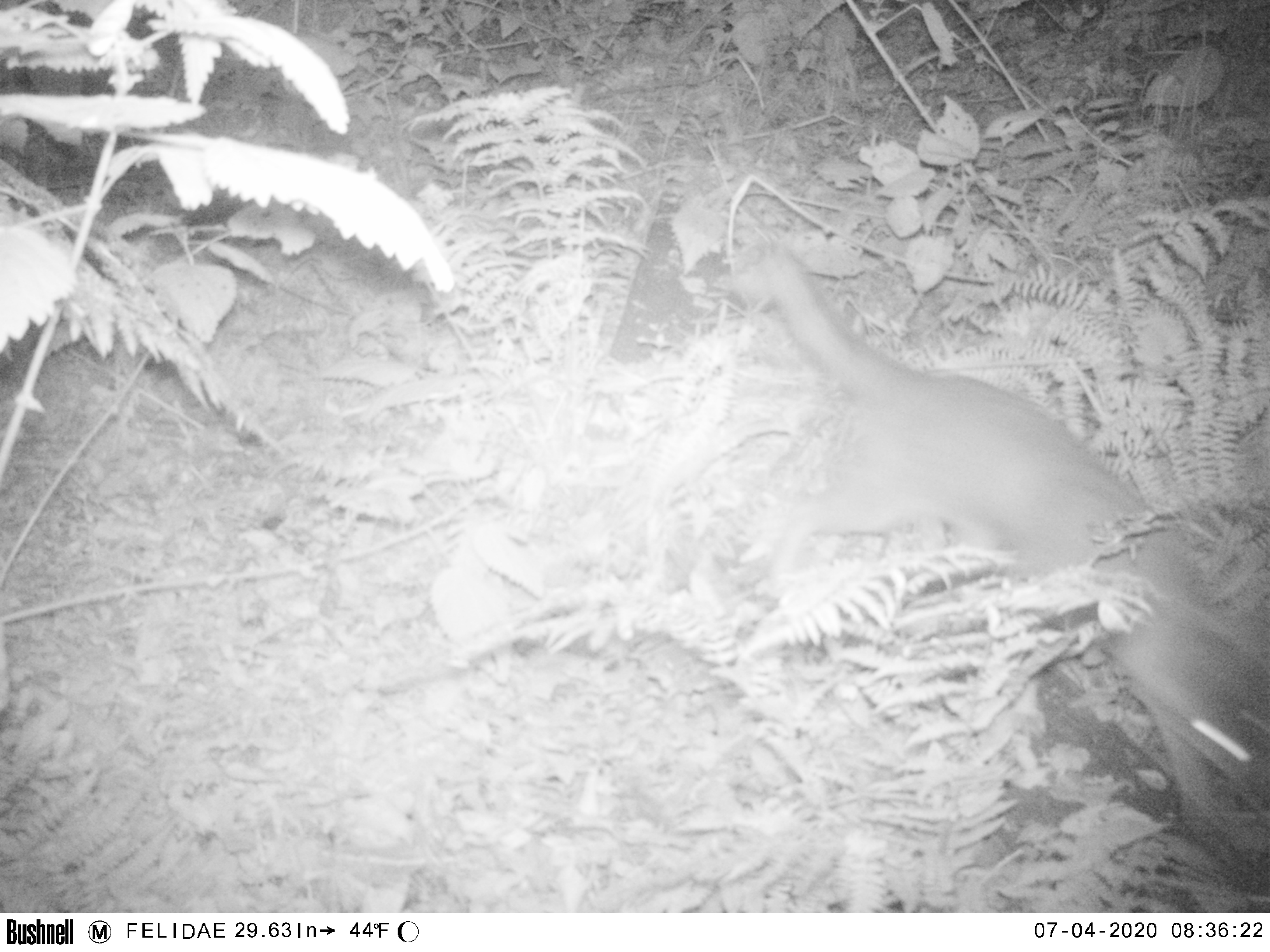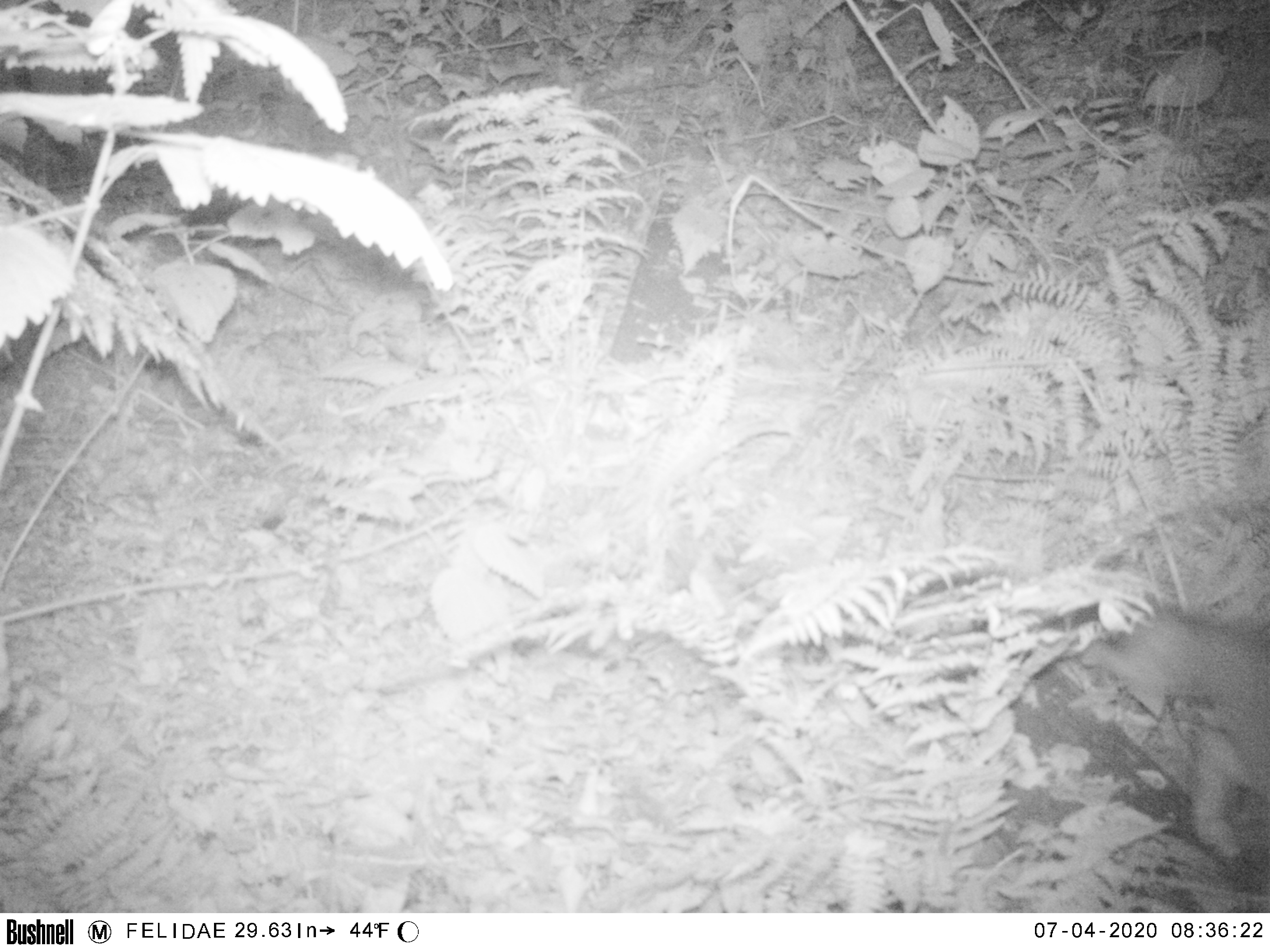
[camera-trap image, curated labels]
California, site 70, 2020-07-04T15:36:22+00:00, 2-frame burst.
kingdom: Animalia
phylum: Chordata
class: Mammalia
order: Carnivora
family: Canidae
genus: Urocyon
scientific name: Urocyon cinereoargenteus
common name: gray fox